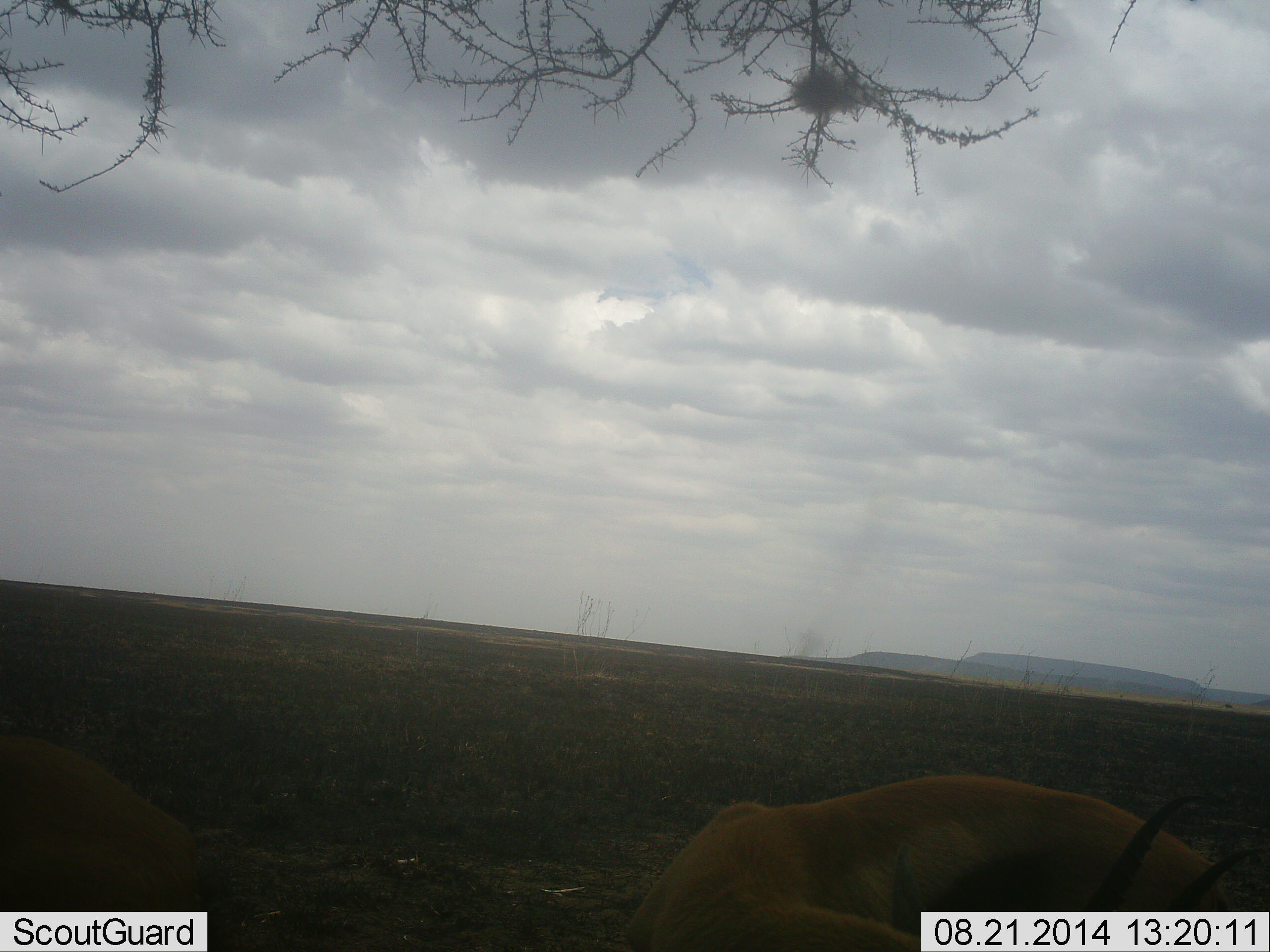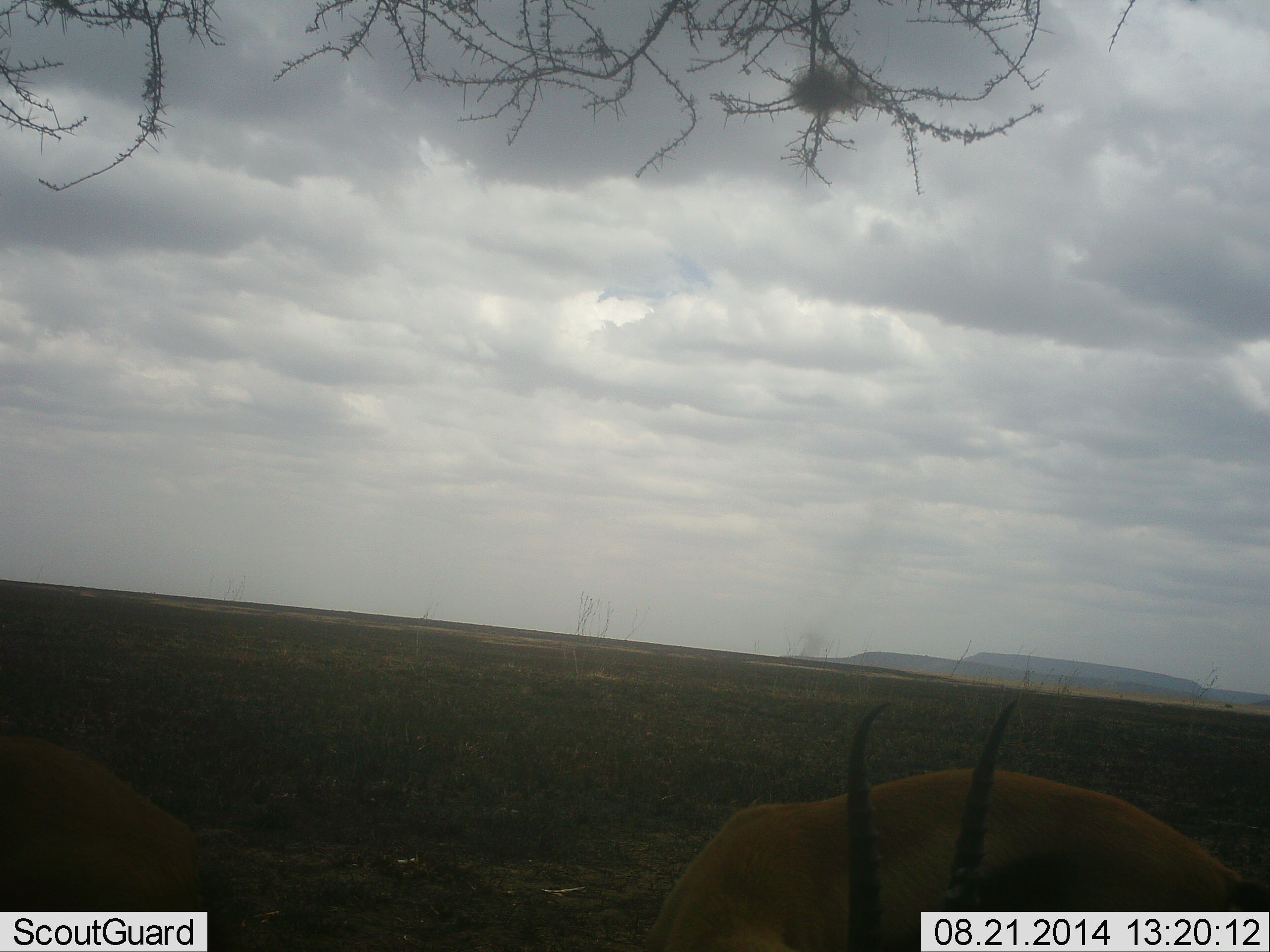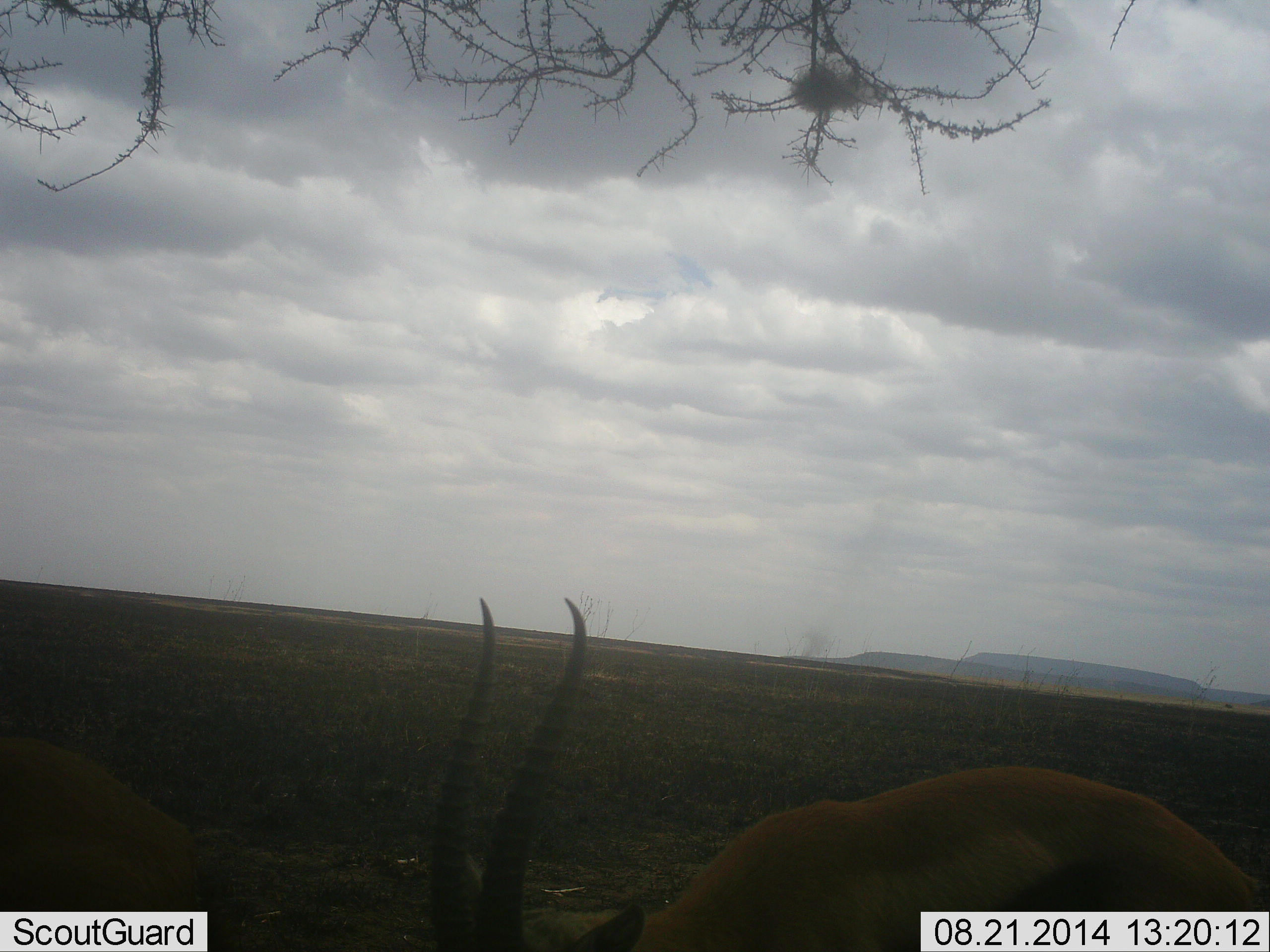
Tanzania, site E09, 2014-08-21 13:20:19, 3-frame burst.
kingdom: Animalia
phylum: Chordata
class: Mammalia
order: Artiodactyla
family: Bovidae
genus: Eudorcas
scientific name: Eudorcas thomsonii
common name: thomson's gazelle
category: gazellethomsons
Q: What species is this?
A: Gazellethomsons (thomson's gazelle) (Eudorcas thomsonii).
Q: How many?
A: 2.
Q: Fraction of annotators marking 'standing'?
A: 50%.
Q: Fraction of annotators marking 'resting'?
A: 10%.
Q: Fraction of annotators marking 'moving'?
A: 20%.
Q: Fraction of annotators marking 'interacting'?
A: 0%.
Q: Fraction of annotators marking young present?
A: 0%.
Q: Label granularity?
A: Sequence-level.